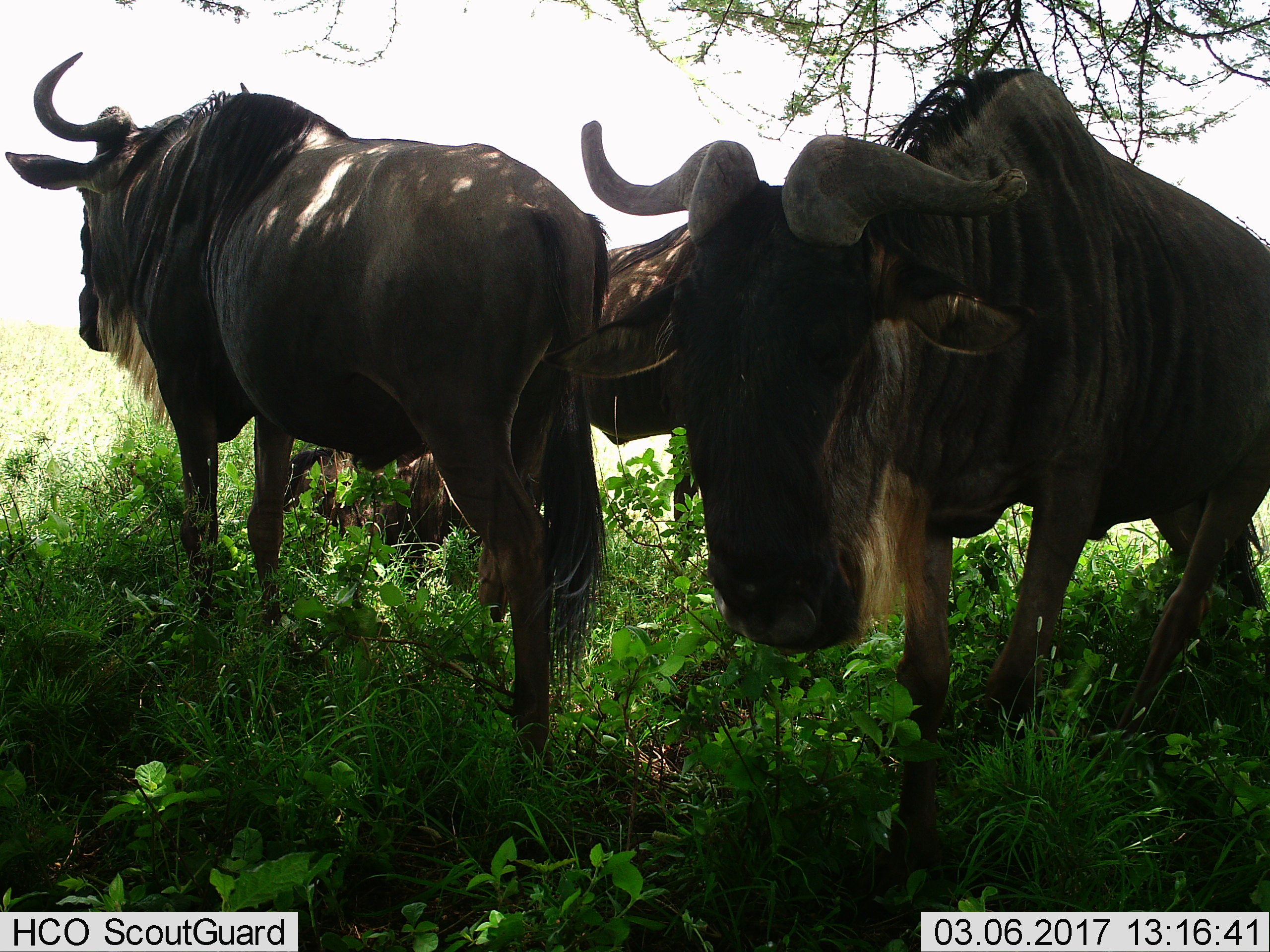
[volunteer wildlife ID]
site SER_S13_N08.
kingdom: Animalia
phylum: Chordata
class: Mammalia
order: Artiodactyla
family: Bovidae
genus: Connochaetes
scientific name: Connochaetes taurinus taurinus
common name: blue wildebeest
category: wildebeestblue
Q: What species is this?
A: Wildebeestblue (blue wildebeest) (Connochaetes taurinus taurinus).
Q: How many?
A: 4.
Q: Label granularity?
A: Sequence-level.